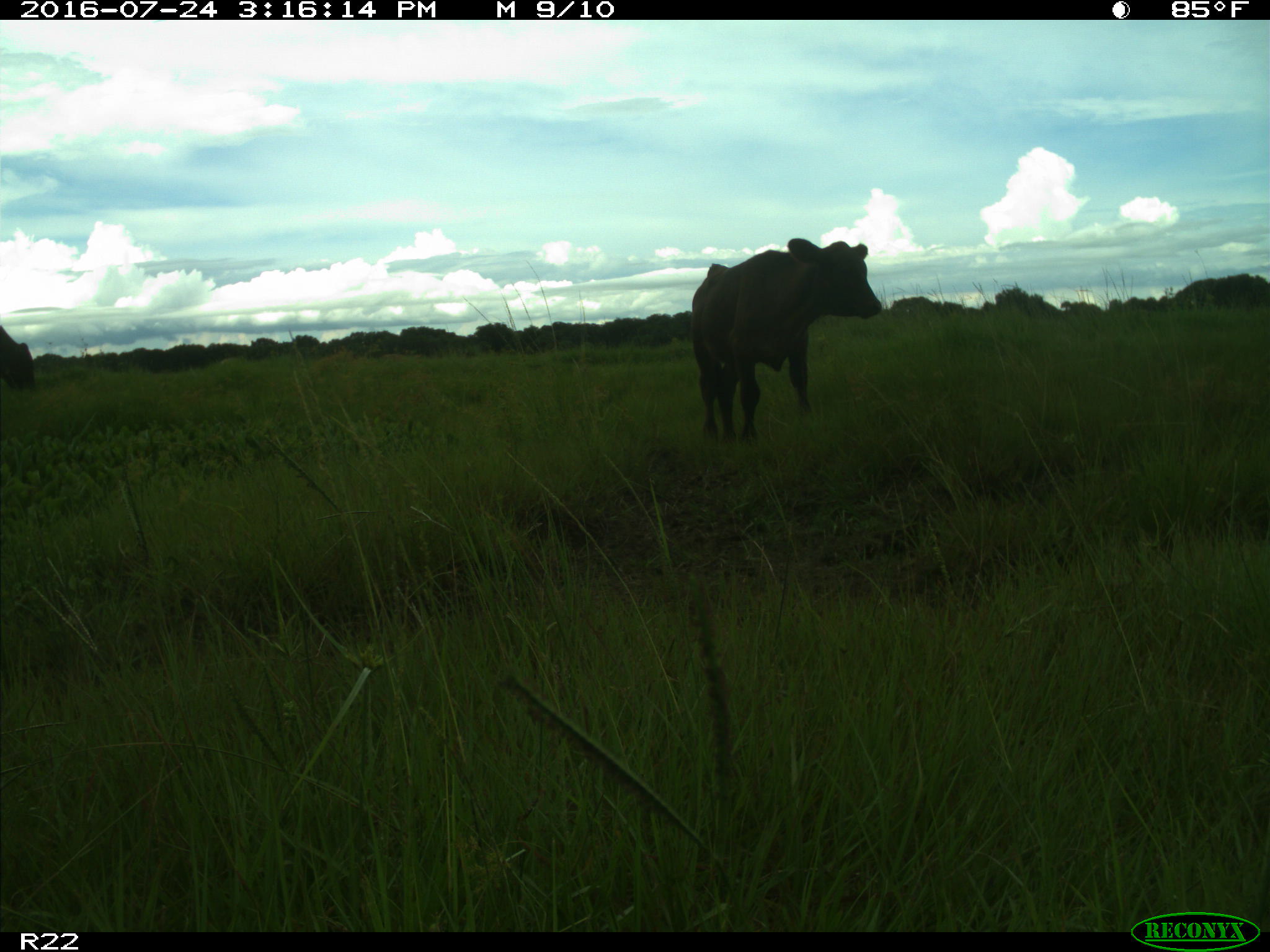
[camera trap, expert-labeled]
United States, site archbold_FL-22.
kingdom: Animalia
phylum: Chordata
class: Mammalia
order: Artiodactyla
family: Bovidae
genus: Bos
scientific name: Bos taurus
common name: domestic cow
Bos taurus (domestic cow).